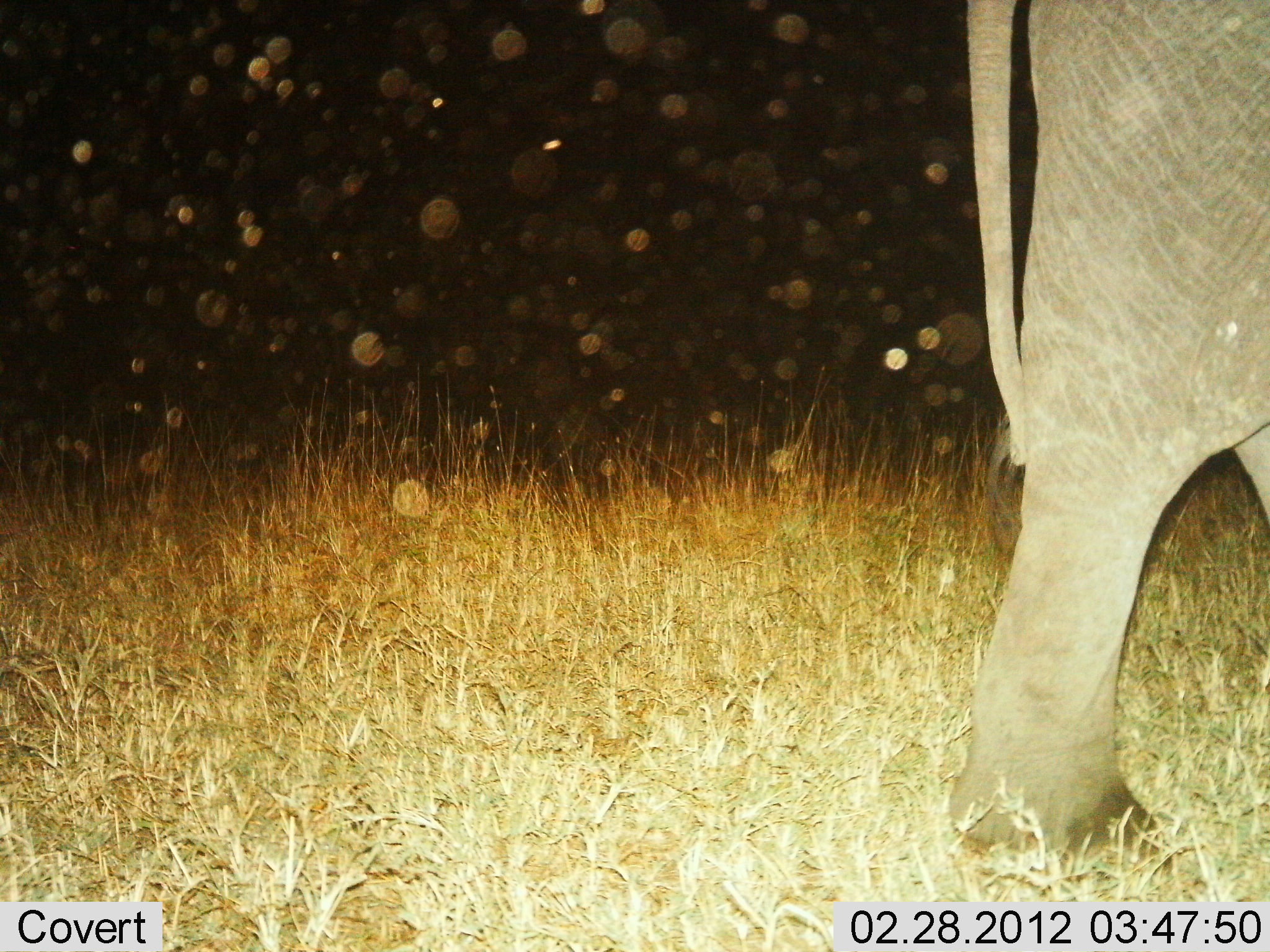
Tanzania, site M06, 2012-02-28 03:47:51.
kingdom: Animalia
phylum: Chordata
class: Mammalia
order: Proboscidea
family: Elephantidae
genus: Loxodonta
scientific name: Loxodonta africana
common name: african bush elephant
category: elephant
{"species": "elephant (african bush elephant) (Loxodonta africana)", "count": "1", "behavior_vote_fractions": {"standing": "35%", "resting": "0%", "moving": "65%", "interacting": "0%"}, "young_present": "0%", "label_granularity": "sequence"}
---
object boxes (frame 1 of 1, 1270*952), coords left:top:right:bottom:
animal: 940:0:1267:869